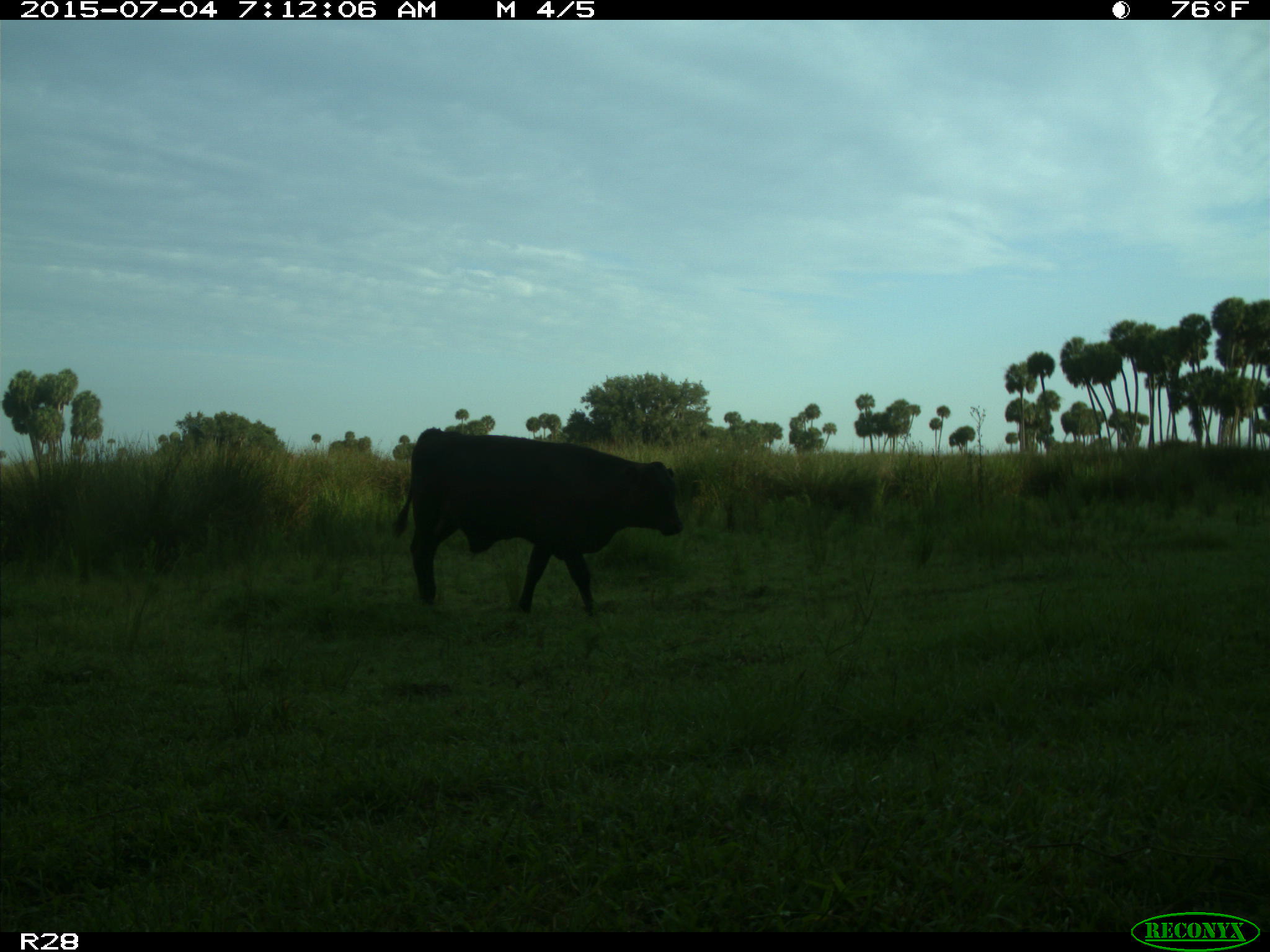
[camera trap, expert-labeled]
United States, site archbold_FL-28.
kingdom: Animalia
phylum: Chordata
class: Mammalia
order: Artiodactyla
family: Bovidae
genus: Bos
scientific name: Bos taurus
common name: domestic cow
Bos taurus (domestic cow).